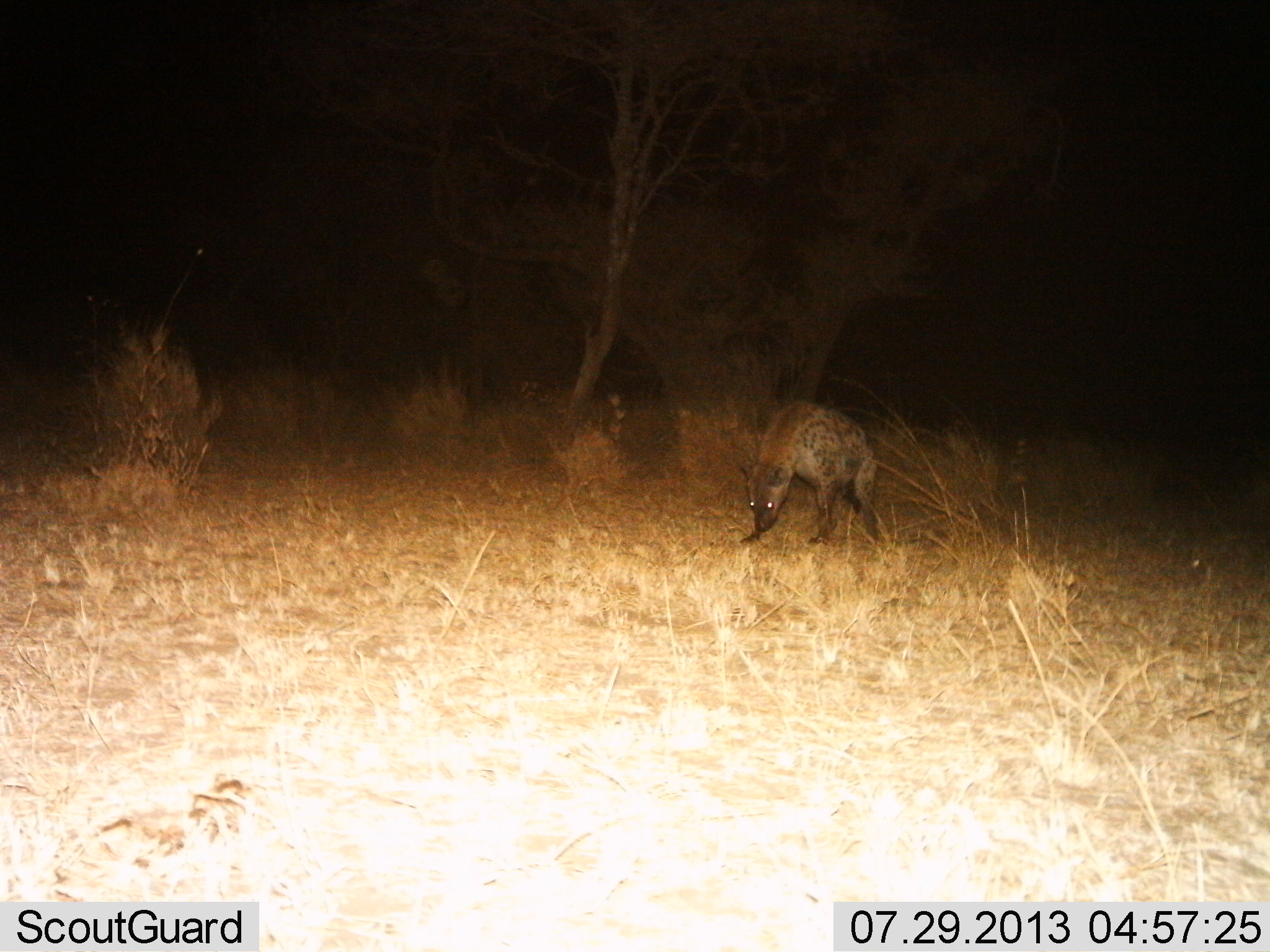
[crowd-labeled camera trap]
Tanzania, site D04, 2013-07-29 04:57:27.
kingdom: Animalia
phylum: Chordata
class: Mammalia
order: Carnivora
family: Hyaenidae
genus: Crocuta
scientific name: Crocuta crocuta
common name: spotted hyena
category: hyenaspotted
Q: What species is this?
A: Hyenaspotted (spotted hyena) (Crocuta crocuta).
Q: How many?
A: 1.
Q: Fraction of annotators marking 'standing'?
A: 50%.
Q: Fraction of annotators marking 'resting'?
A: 3%.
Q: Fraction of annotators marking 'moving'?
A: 40%.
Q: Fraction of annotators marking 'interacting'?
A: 3%.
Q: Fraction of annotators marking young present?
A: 0%.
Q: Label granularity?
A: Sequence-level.